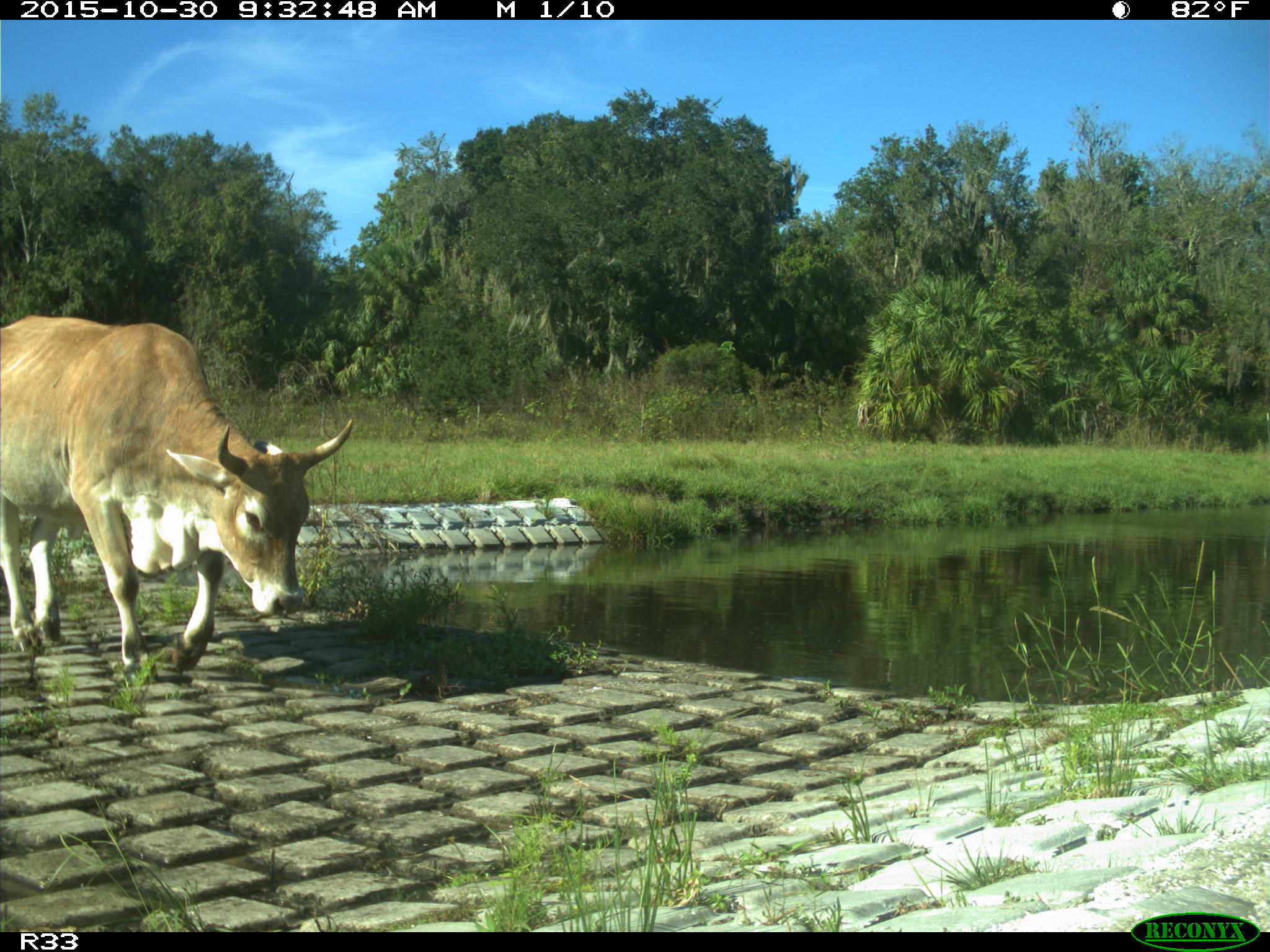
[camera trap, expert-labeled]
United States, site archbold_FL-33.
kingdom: Animalia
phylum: Chordata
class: Mammalia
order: Artiodactyla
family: Bovidae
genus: Bos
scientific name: Bos taurus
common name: domestic cow